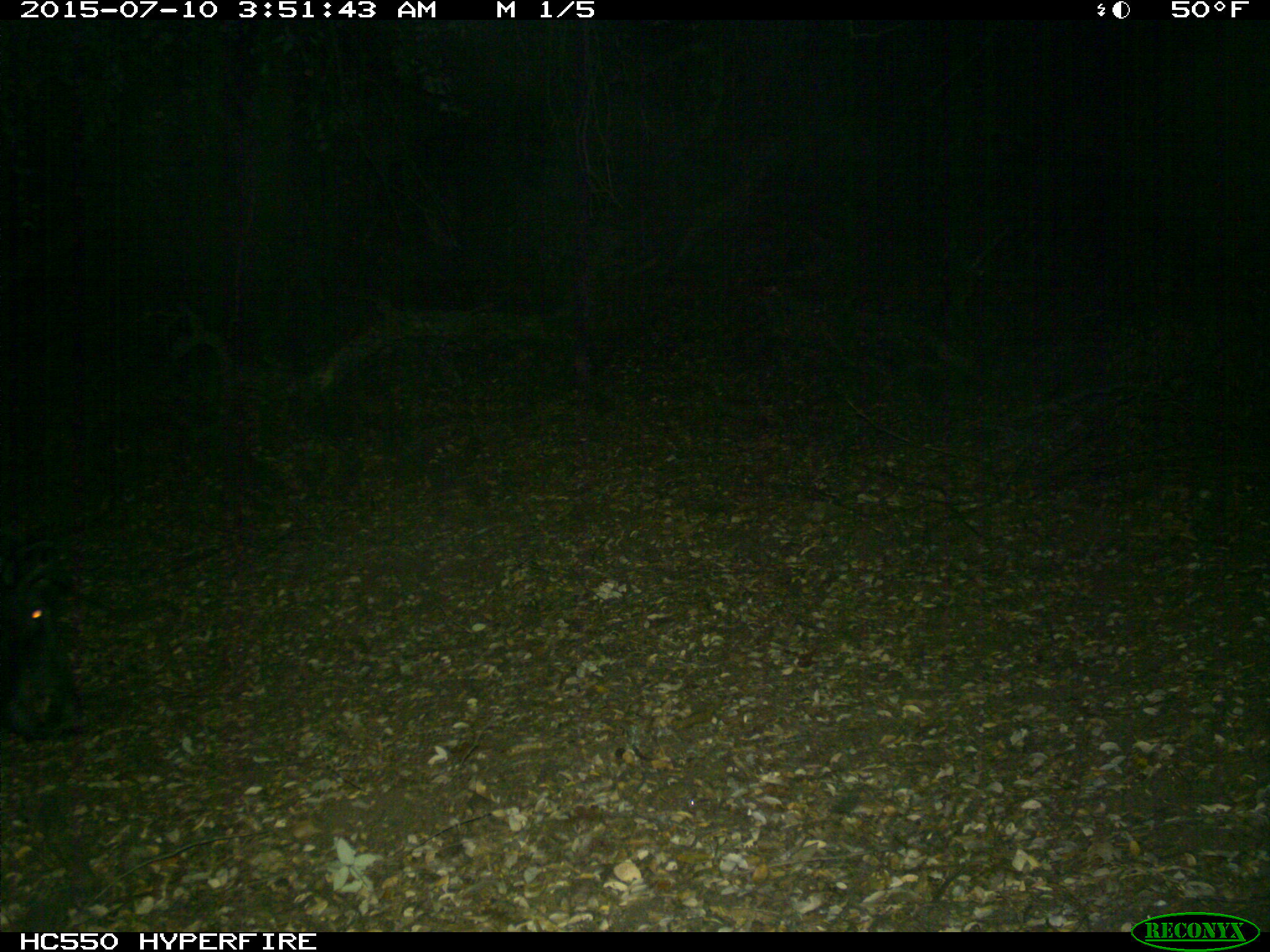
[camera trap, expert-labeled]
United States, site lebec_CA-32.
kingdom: Animalia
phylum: Chordata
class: Mammalia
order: Artiodactyla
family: Suidae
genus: Sus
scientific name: Sus scrofa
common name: wild boar